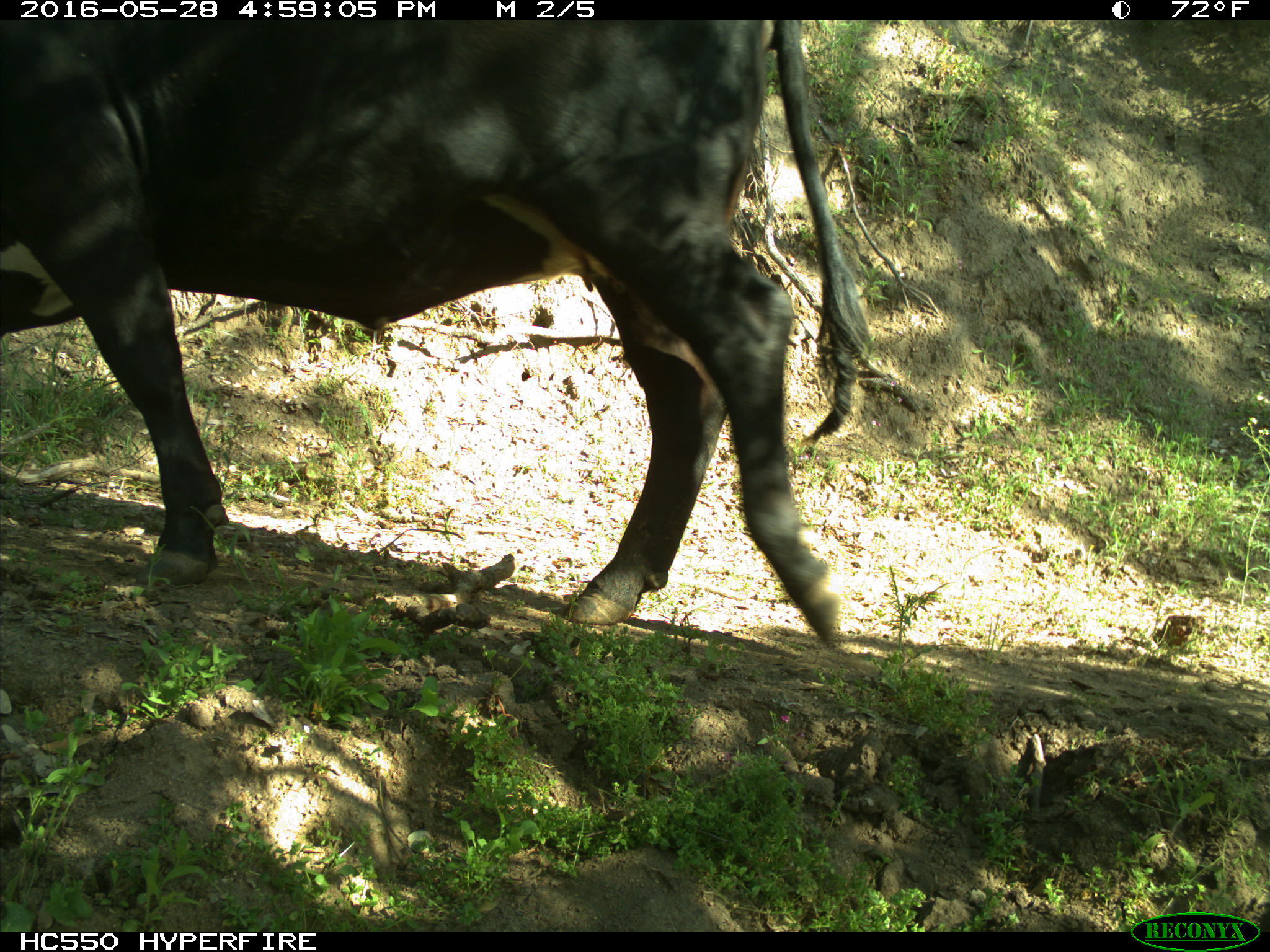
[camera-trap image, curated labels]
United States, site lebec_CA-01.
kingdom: Animalia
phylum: Chordata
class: Mammalia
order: Artiodactyla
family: Bovidae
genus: Bos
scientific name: Bos taurus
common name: domestic cow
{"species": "Bos taurus (domestic cow)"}